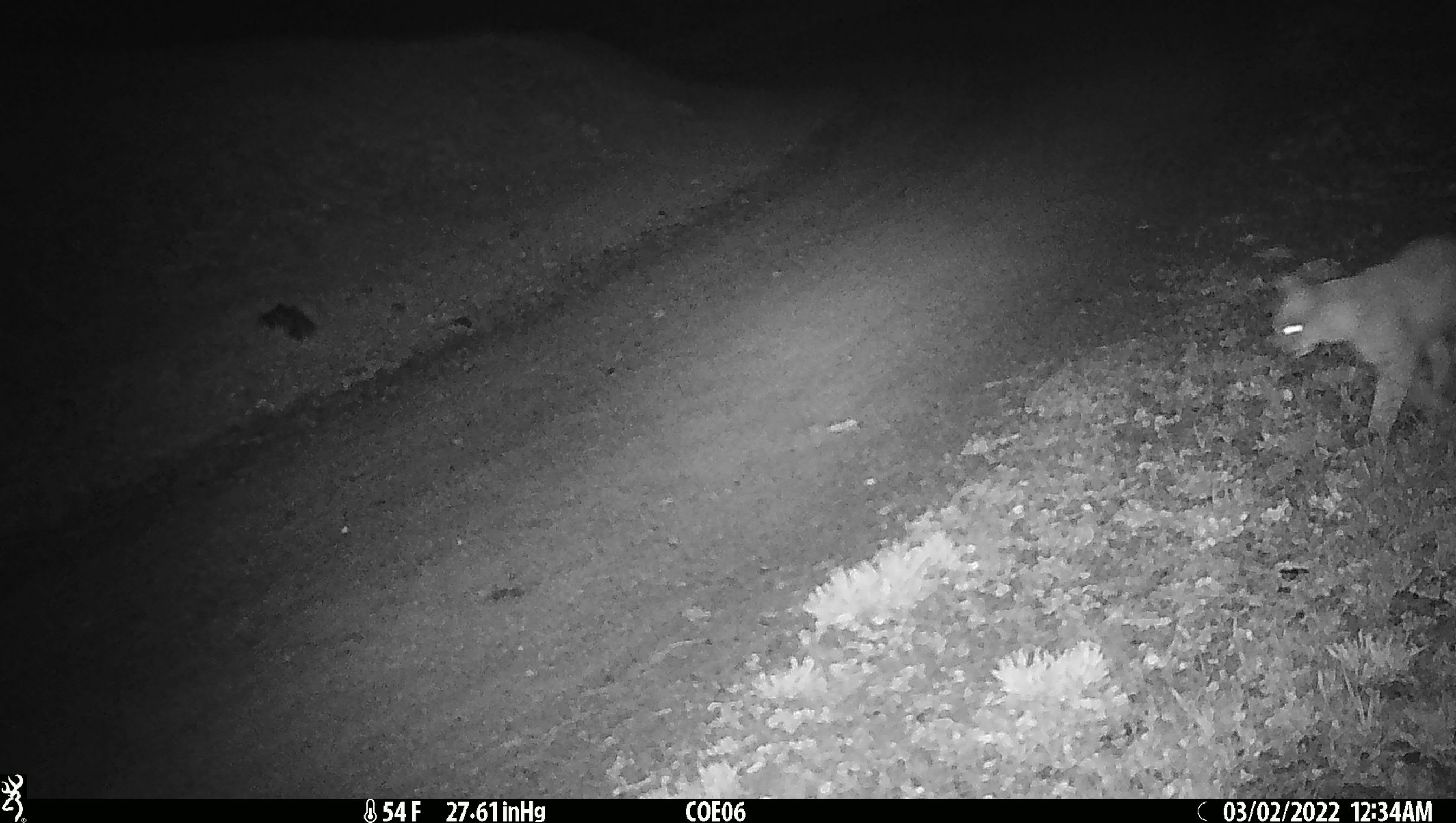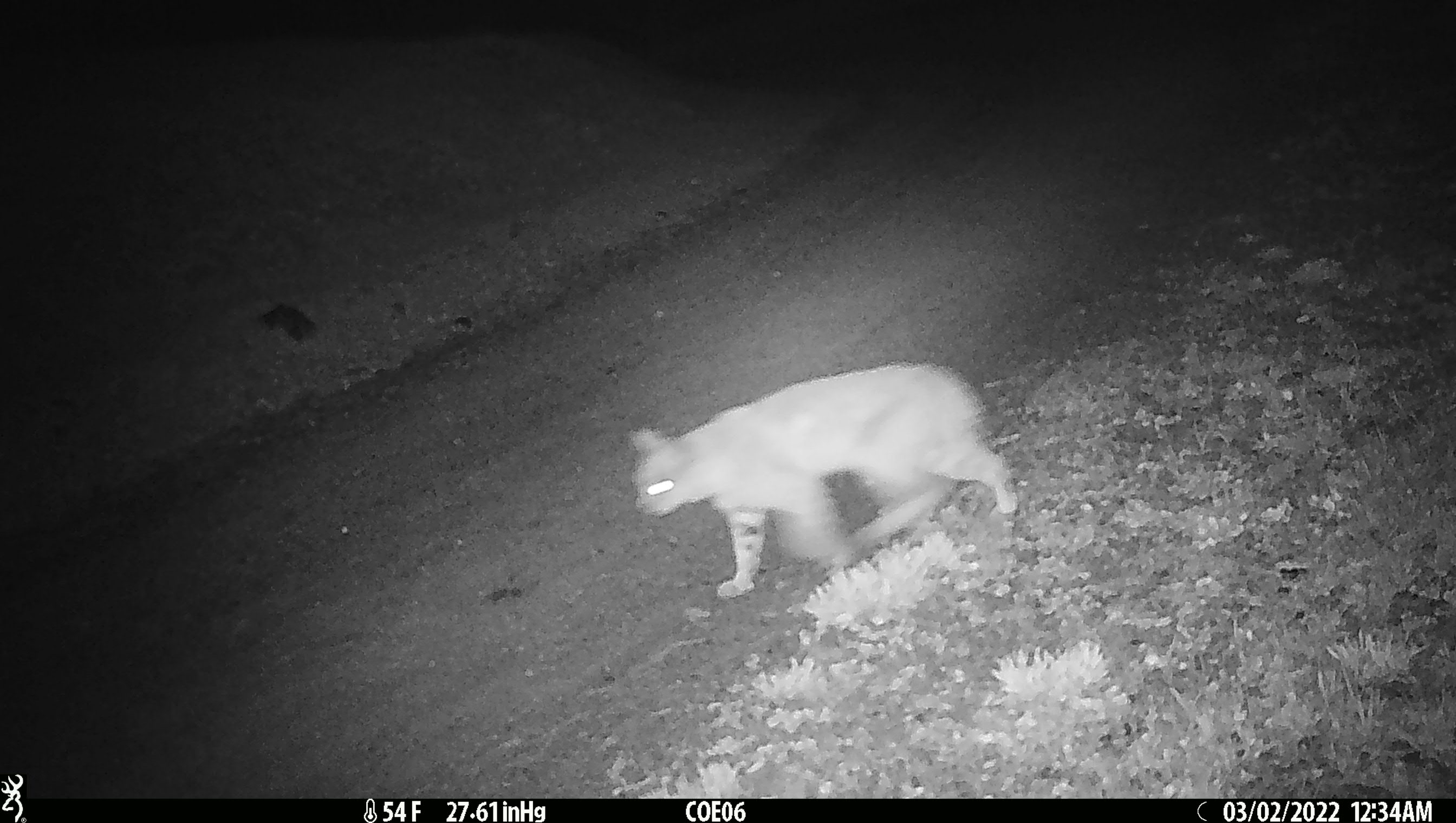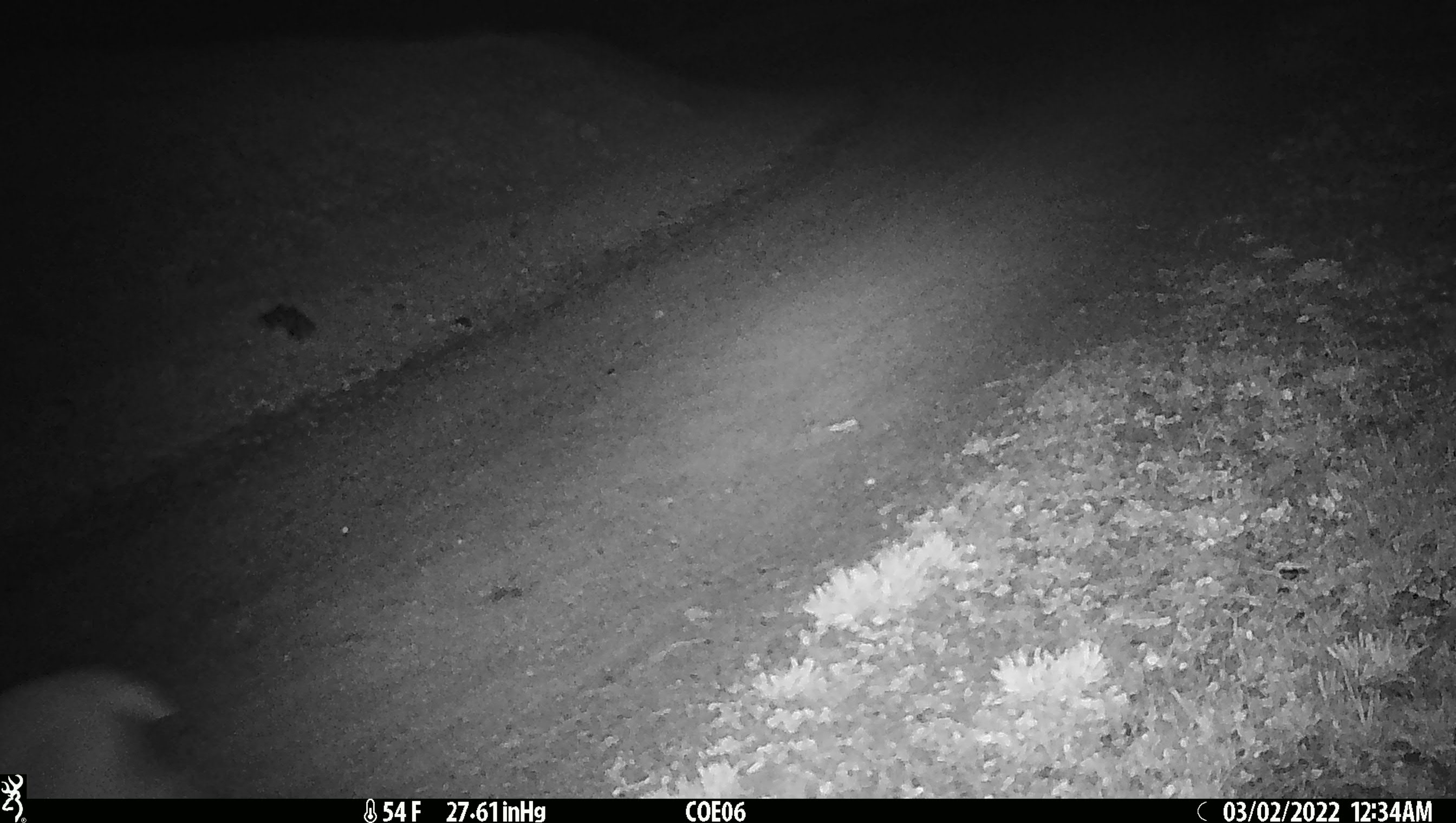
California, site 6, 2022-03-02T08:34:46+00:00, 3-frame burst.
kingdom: Animalia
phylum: Chordata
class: Mammalia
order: Carnivora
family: Felidae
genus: Lynx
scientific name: Lynx rufus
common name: bobcat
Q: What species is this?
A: Bobcat (Lynx rufus).